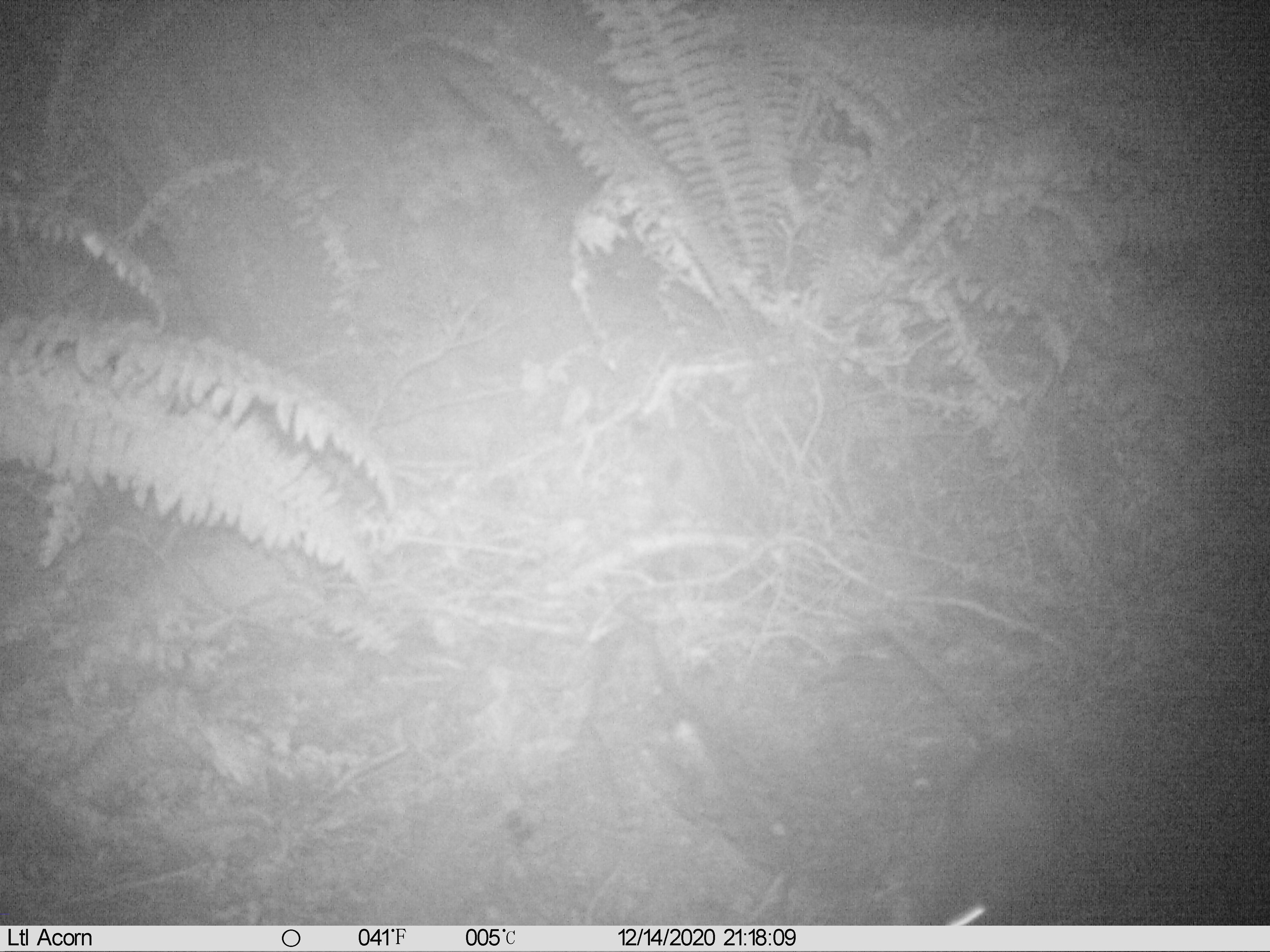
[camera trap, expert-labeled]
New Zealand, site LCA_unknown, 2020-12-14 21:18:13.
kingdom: Animalia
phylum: Chordata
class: Mammalia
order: Rodentia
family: Muridae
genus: Rattus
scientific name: Rattus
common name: rat